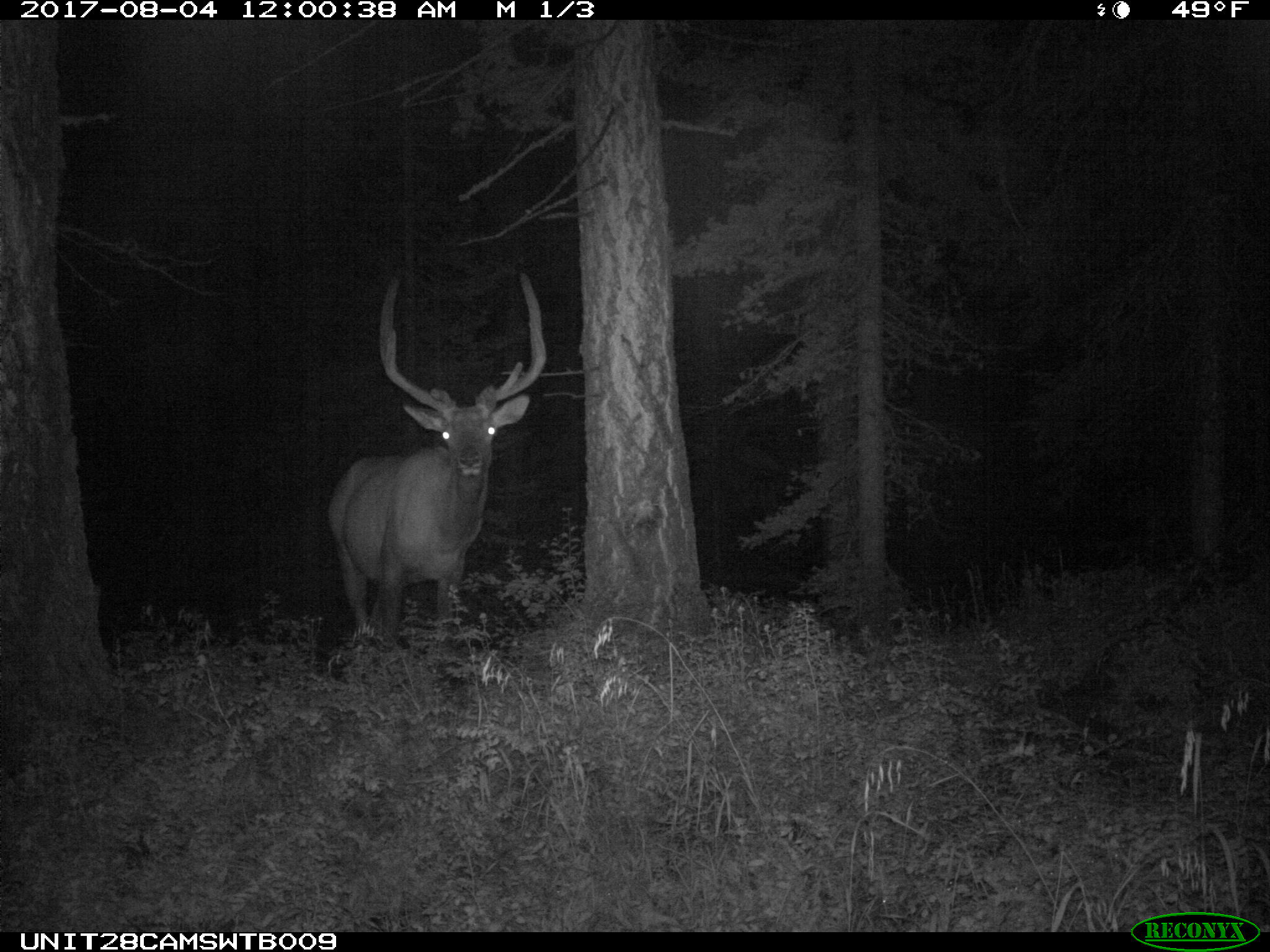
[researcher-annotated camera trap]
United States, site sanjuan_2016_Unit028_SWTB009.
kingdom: Animalia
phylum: Chordata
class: Mammalia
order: Artiodactyla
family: Cervidae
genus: Cervus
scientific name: Cervus elaphus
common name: red deer